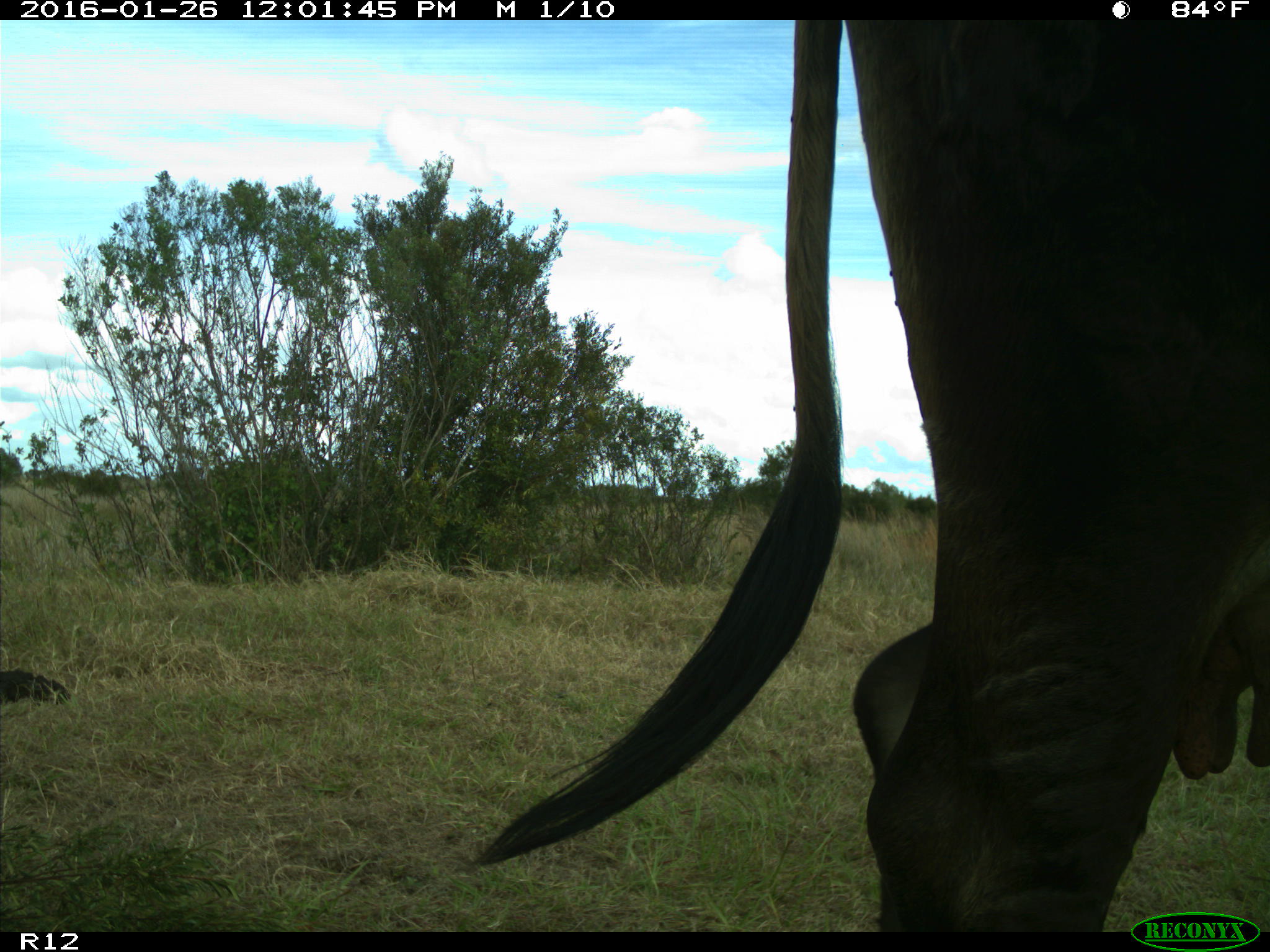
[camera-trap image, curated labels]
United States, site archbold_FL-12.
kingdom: Animalia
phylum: Chordata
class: Mammalia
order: Artiodactyla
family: Bovidae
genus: Bos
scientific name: Bos taurus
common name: domestic cow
Bos taurus (domestic cow).